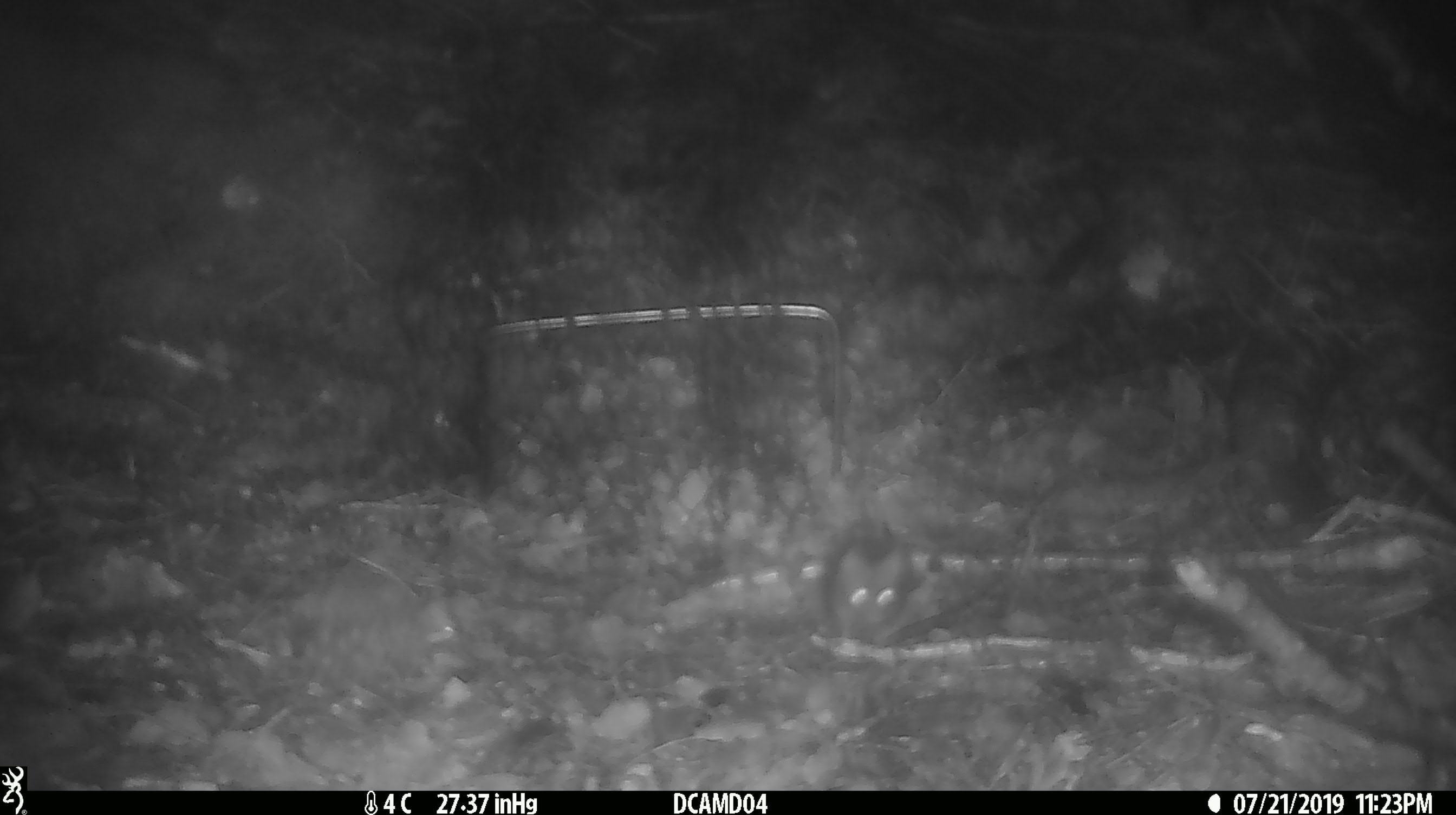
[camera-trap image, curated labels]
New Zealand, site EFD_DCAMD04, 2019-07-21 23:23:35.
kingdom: Animalia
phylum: Chordata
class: Mammalia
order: Rodentia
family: Muridae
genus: Mus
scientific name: Mus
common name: mouse